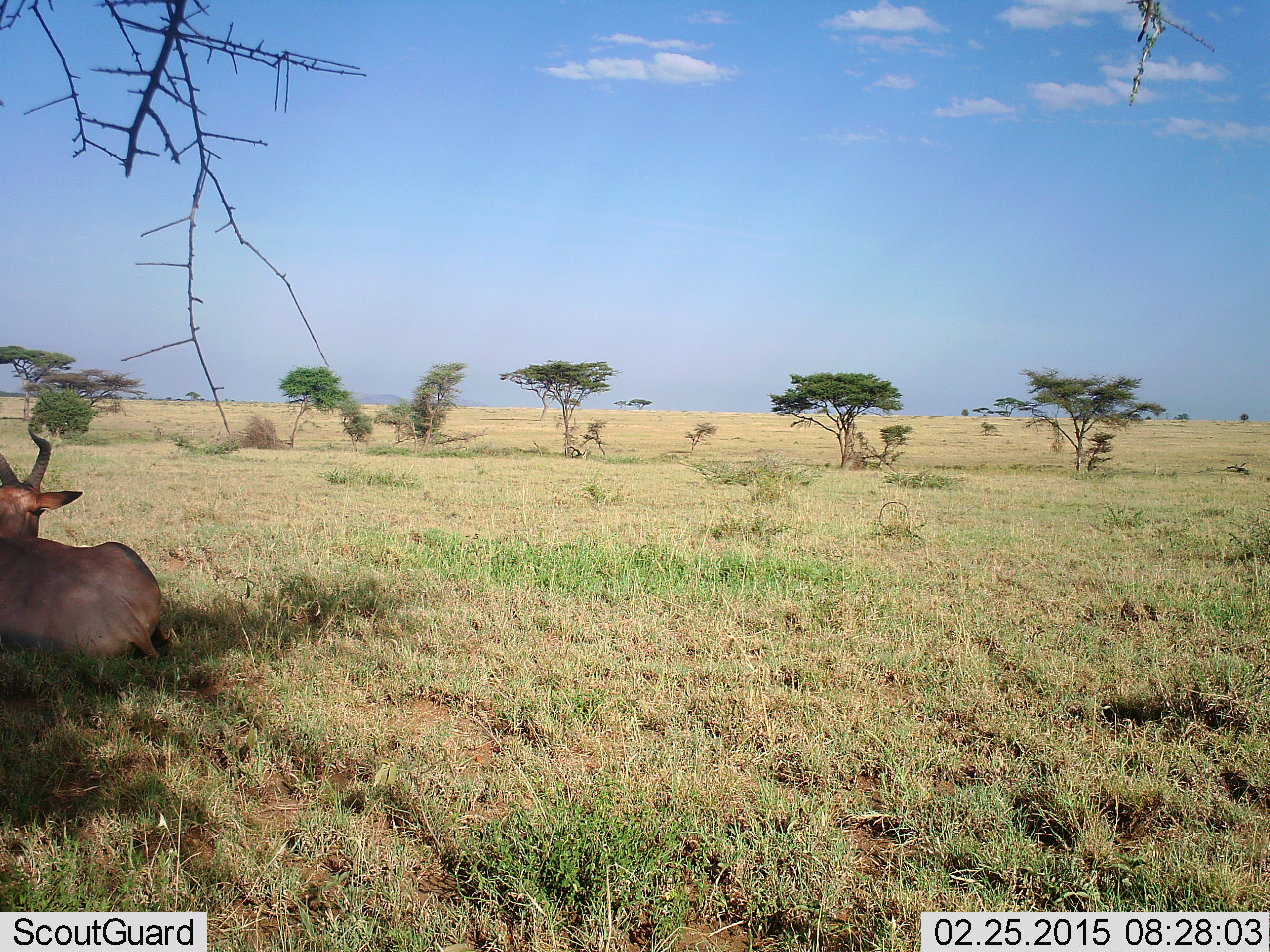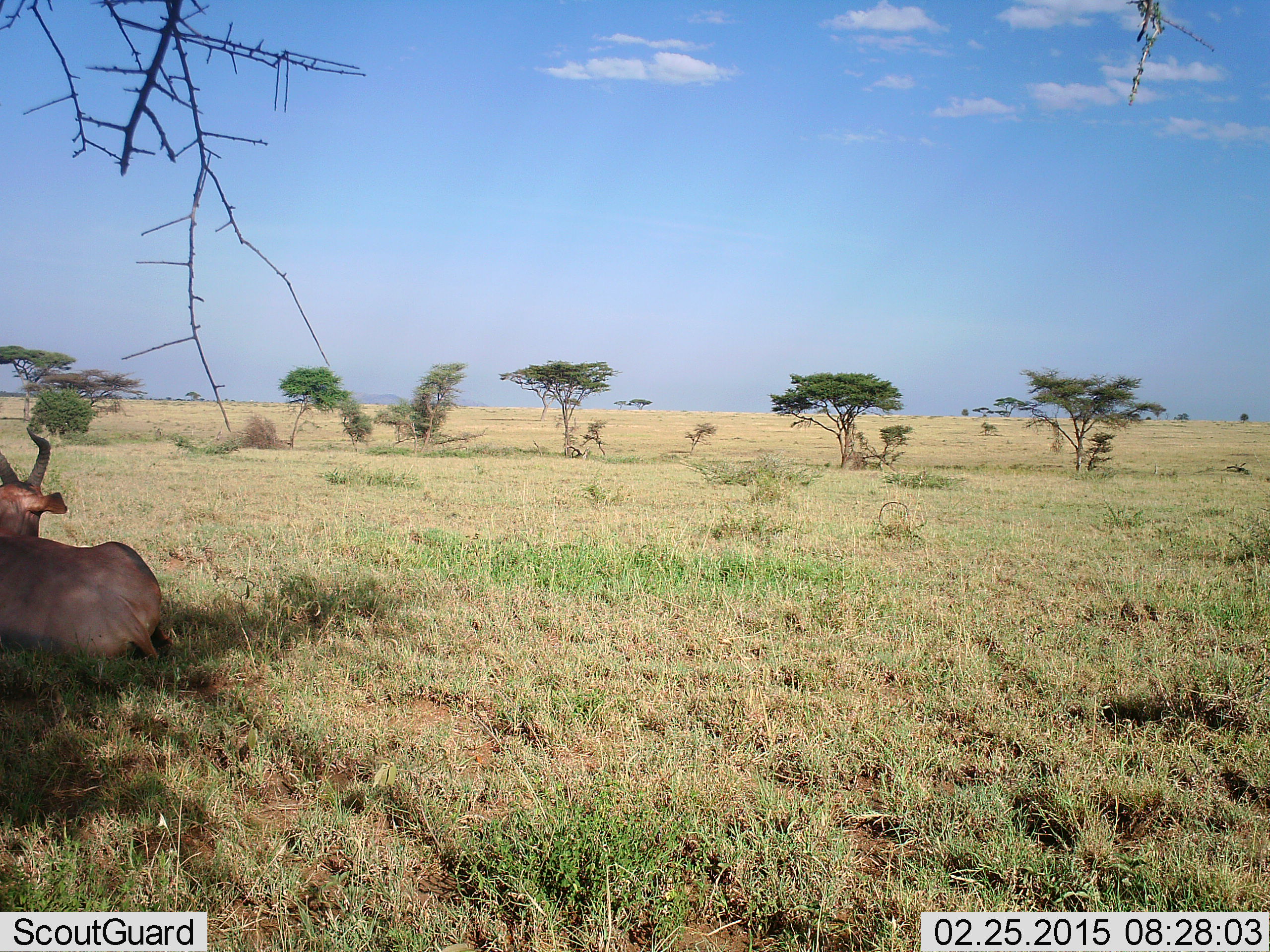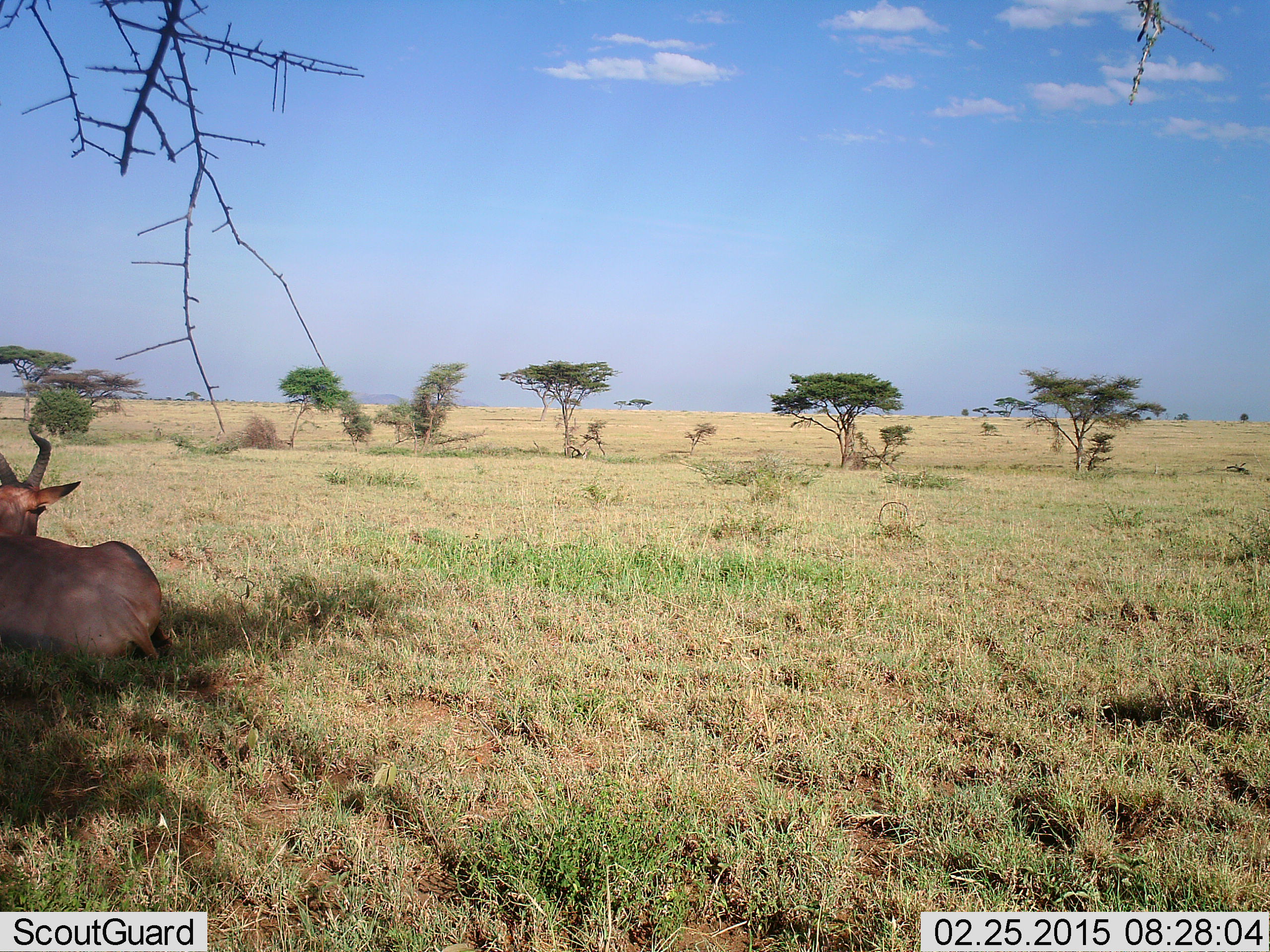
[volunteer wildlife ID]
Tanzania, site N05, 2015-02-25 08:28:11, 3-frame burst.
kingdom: Animalia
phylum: Chordata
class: Mammalia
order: Artiodactyla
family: Bovidae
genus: Alcelaphus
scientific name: Alcelaphus buselaphus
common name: hartebeest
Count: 1.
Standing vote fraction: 0%.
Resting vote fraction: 100%.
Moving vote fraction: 0%.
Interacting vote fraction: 0%.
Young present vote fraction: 0%.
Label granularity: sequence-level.